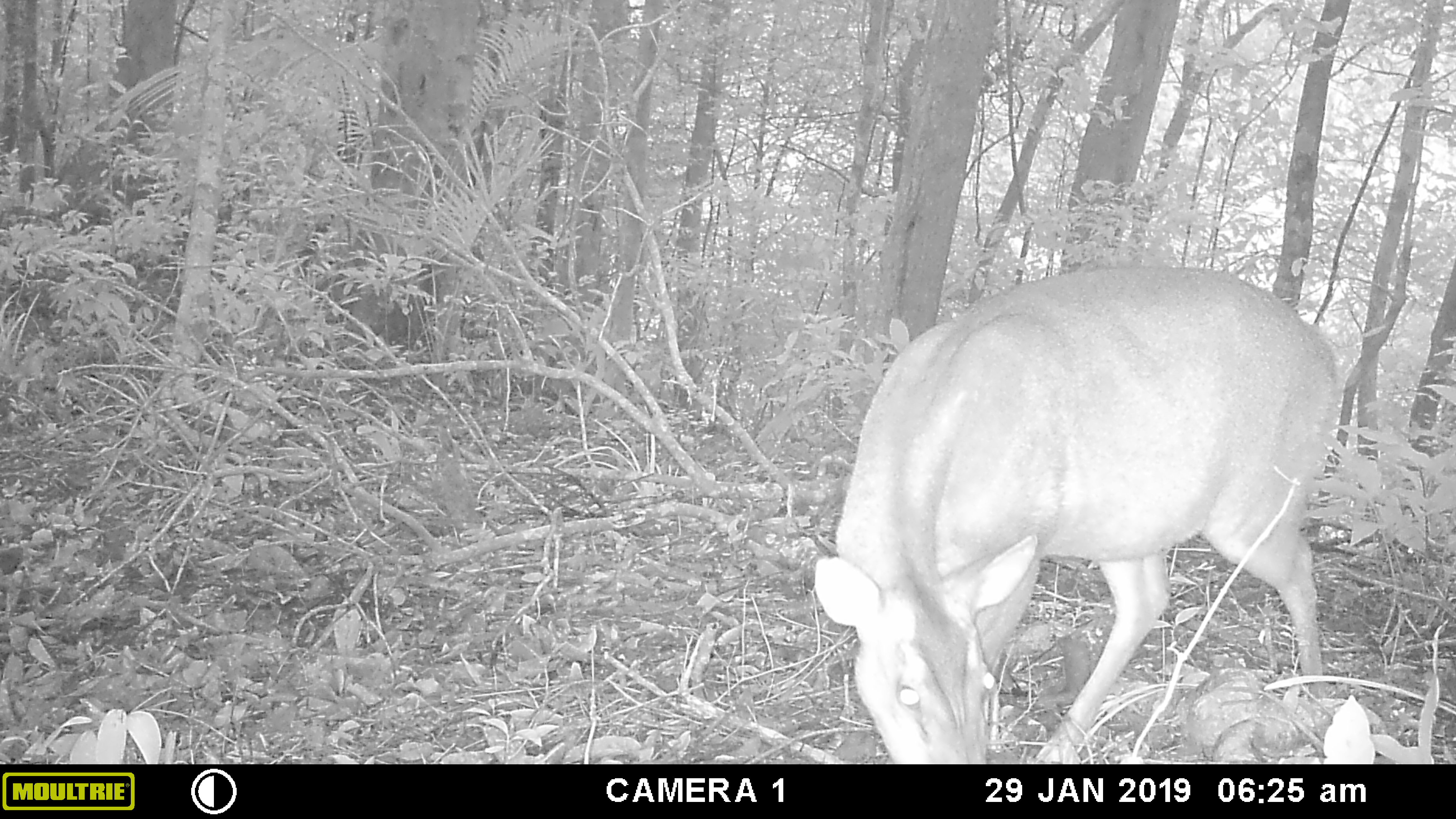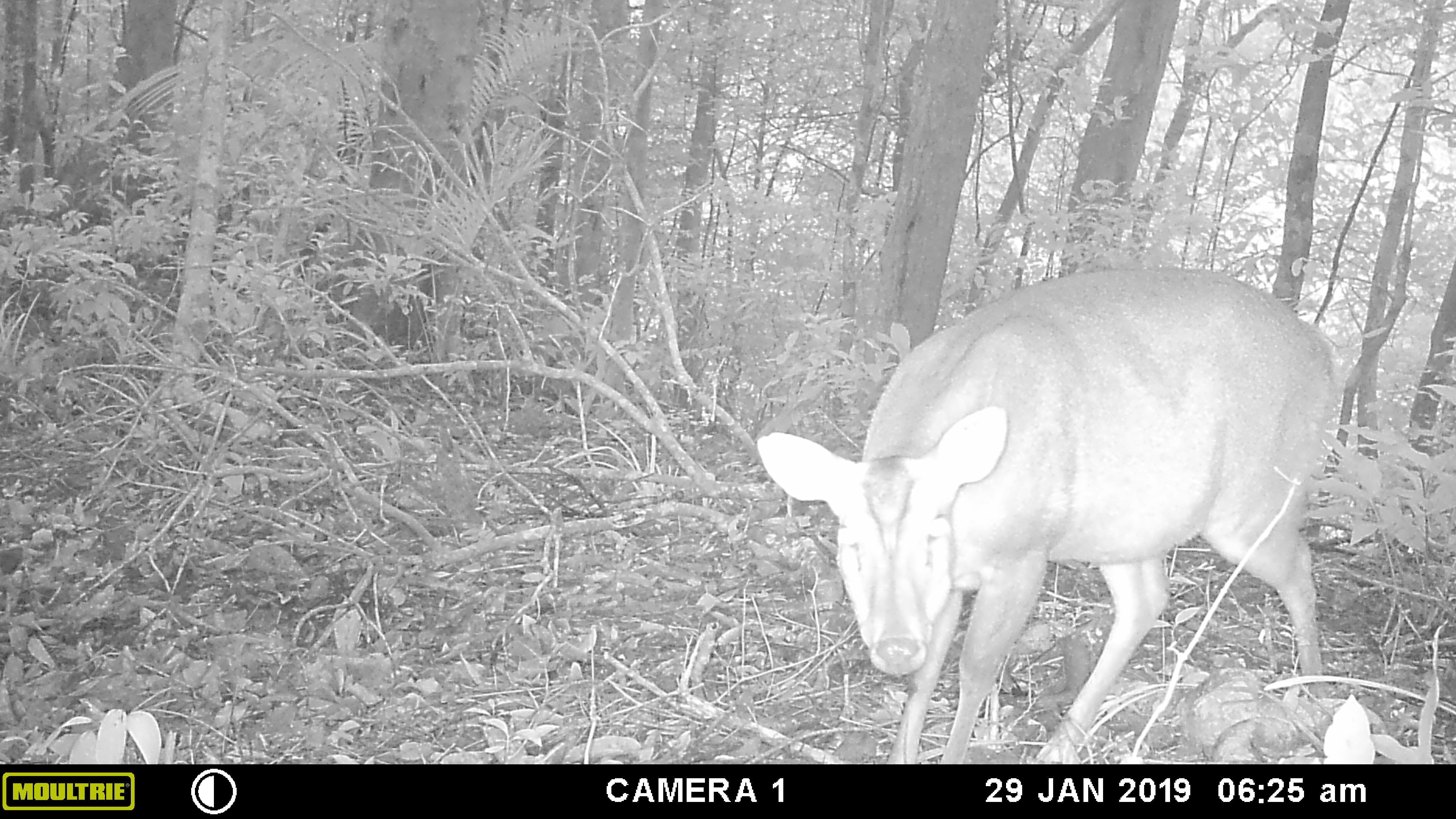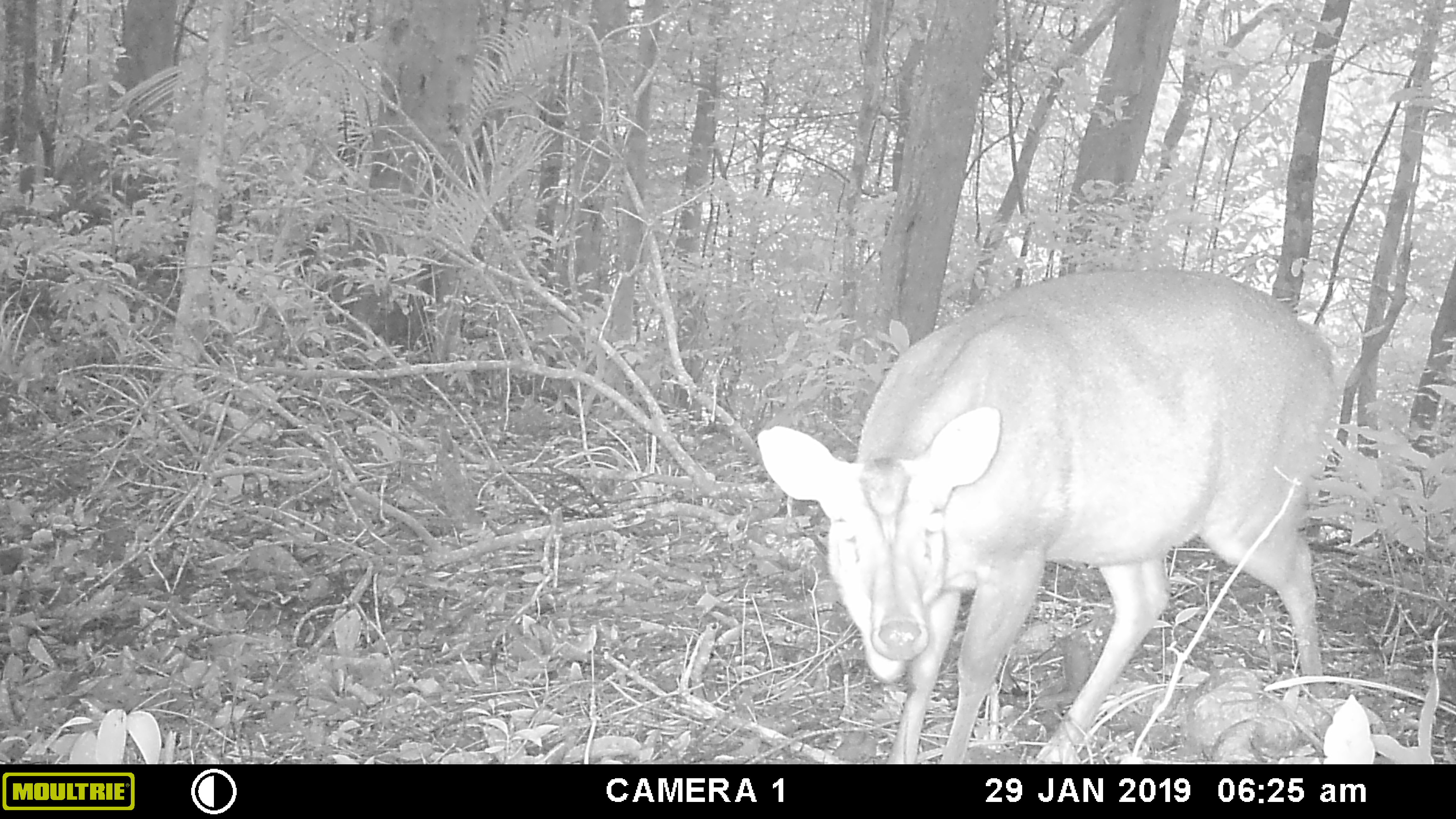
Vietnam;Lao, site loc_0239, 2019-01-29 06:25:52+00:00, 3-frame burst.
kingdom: Animalia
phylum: Chordata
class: Mammalia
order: Artiodactyla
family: Cervidae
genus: Muntiacus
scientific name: Muntiacus vuquangensis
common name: large-antlered muntjac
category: large antlered muntjac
Large antlered muntjac (large-antlered muntjac) (Muntiacus vuquangensis). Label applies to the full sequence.